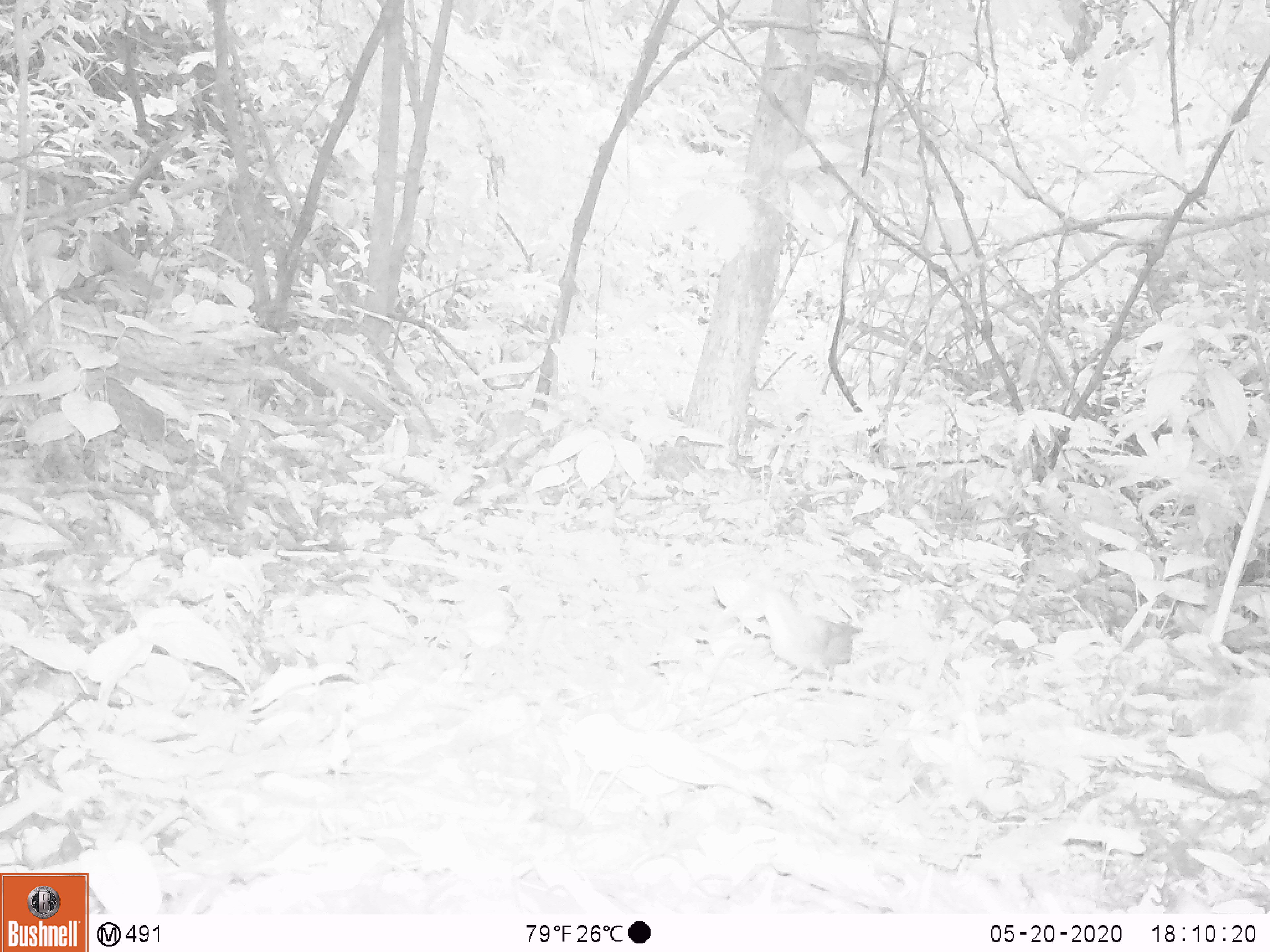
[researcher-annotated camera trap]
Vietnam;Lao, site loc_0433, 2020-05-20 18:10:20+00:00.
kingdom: Animalia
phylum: Chordata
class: Aves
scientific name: Aves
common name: bird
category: unidentified bird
Unidentified bird (bird) (Aves). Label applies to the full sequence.